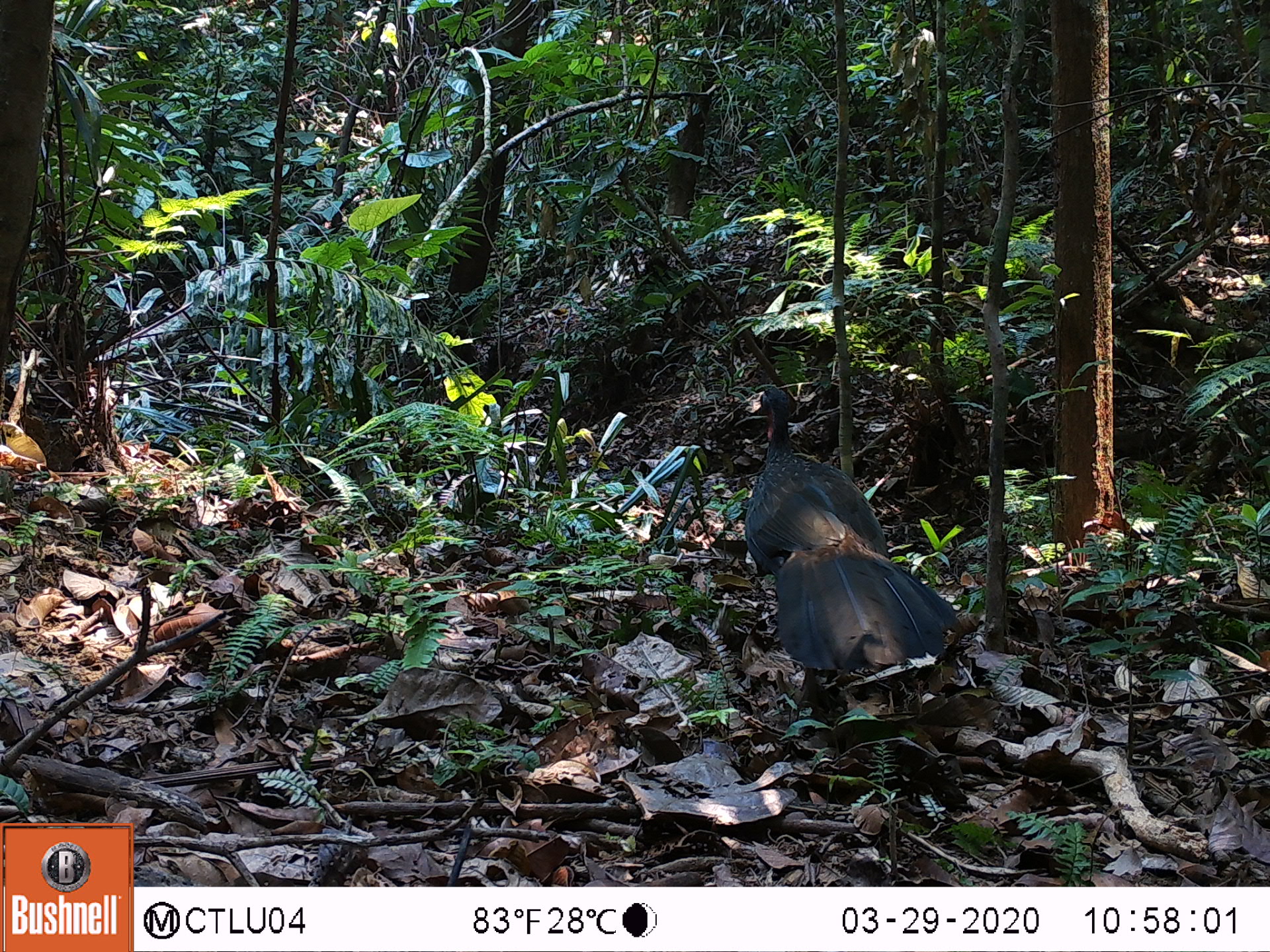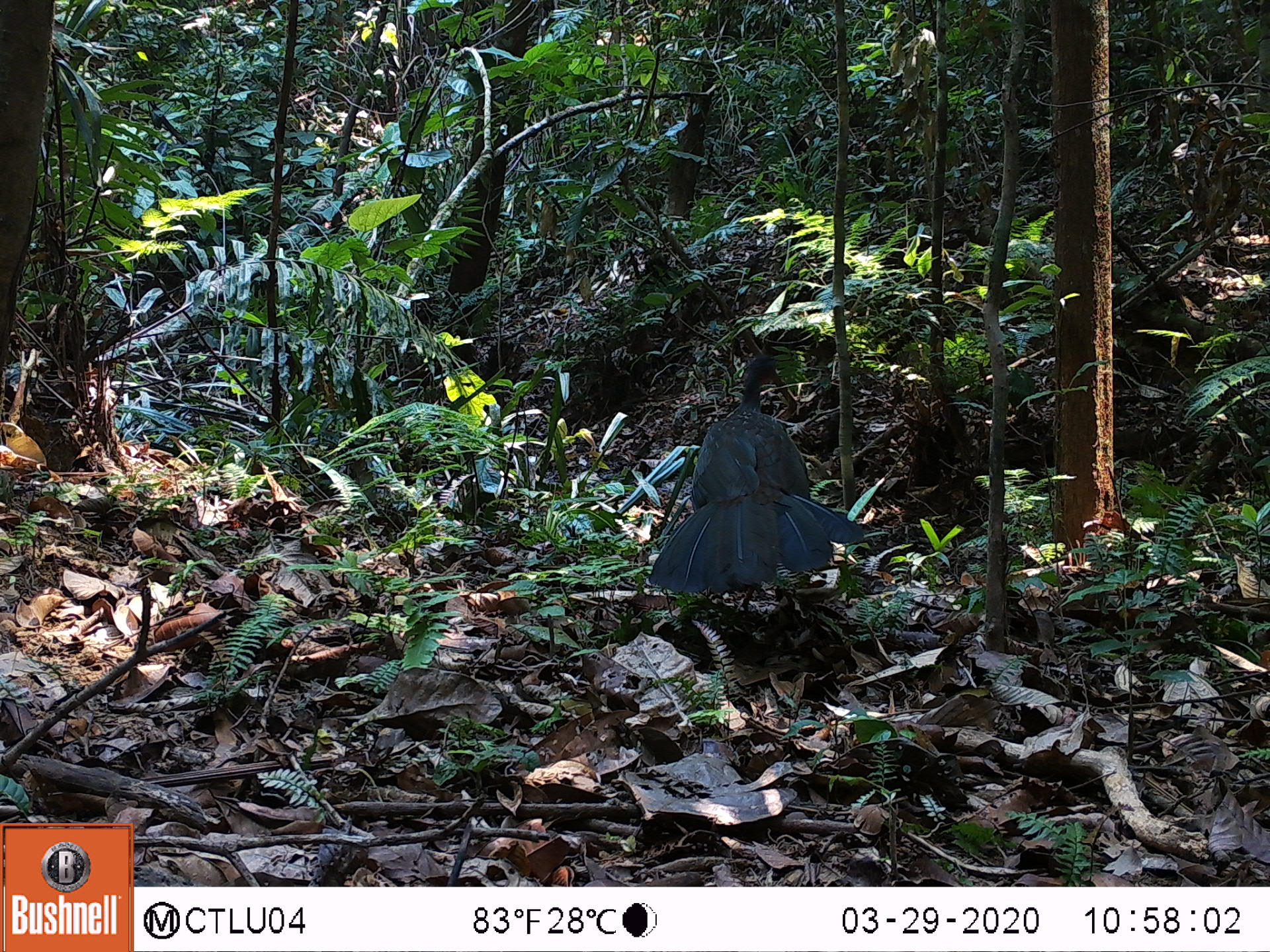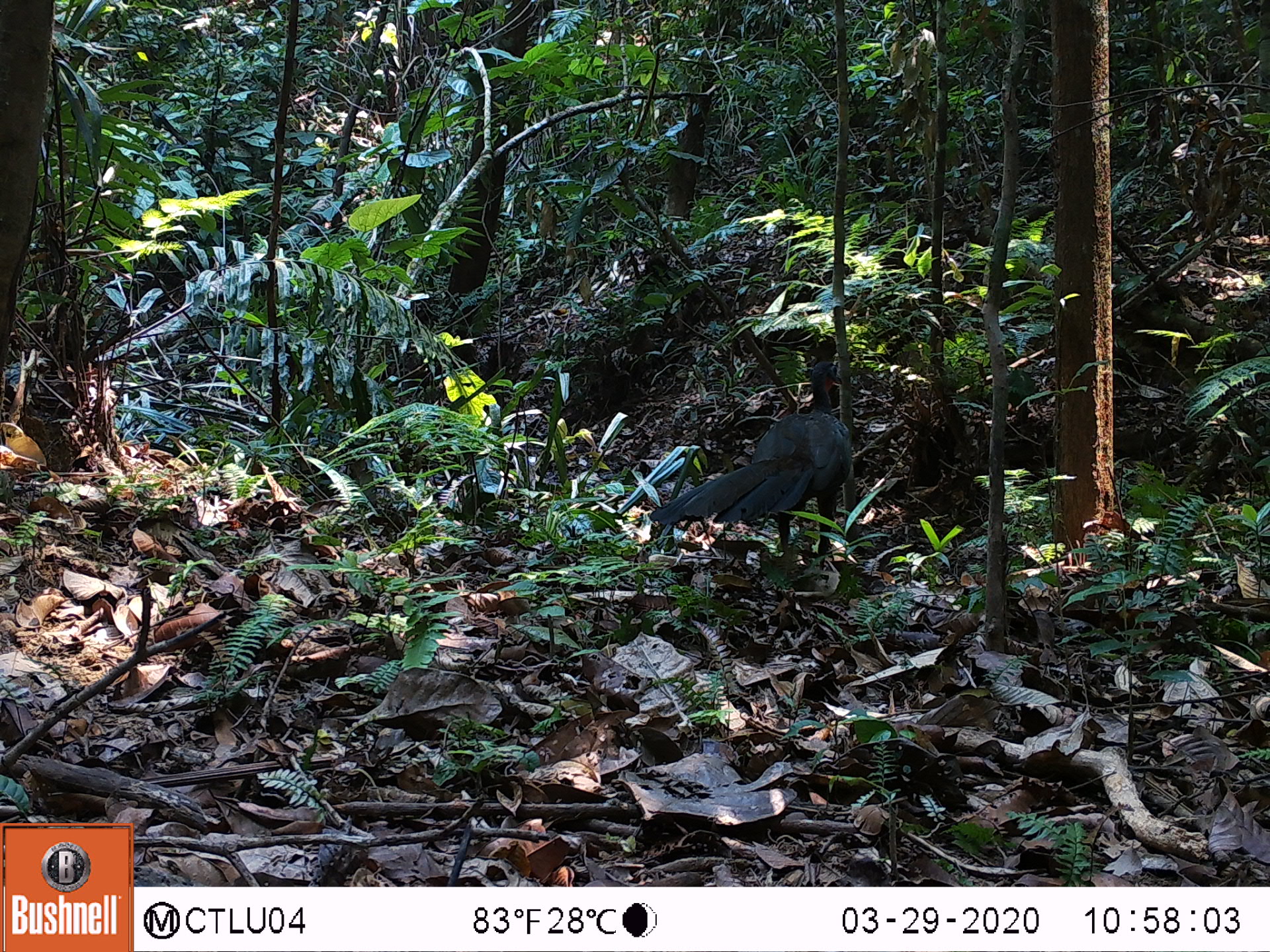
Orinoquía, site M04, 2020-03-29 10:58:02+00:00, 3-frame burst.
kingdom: Animalia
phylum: Chordata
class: Aves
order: Galliformes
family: Cracidae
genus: Penelope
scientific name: Penelope jacquacu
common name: spix's guan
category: spixs guan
Spixs guan (spix's guan) (Penelope jacquacu).